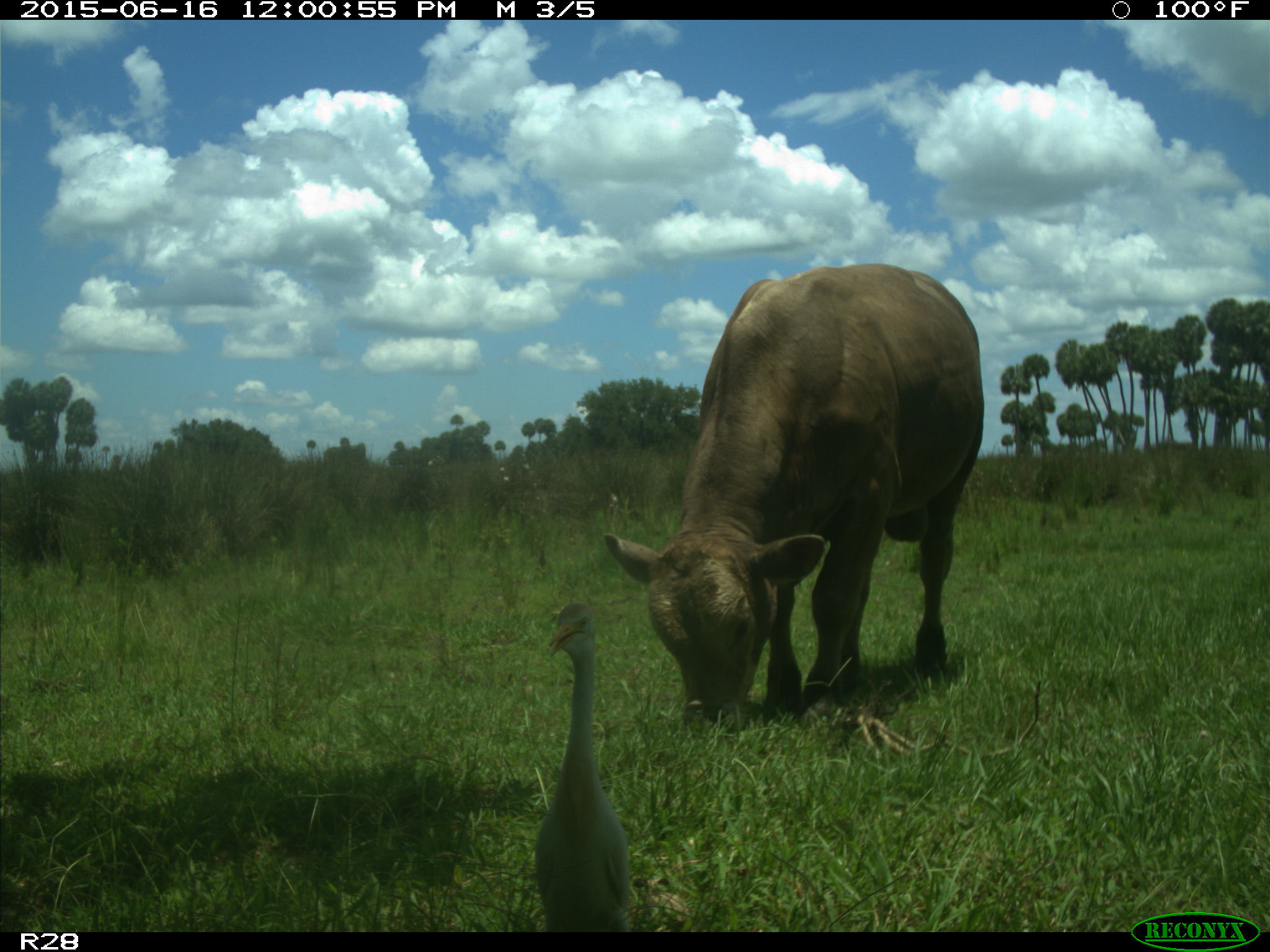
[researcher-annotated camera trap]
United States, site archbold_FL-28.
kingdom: Animalia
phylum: Chordata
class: Mammalia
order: Artiodactyla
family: Bovidae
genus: Bos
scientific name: Bos taurus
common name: domestic cow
Bos taurus (domestic cow).